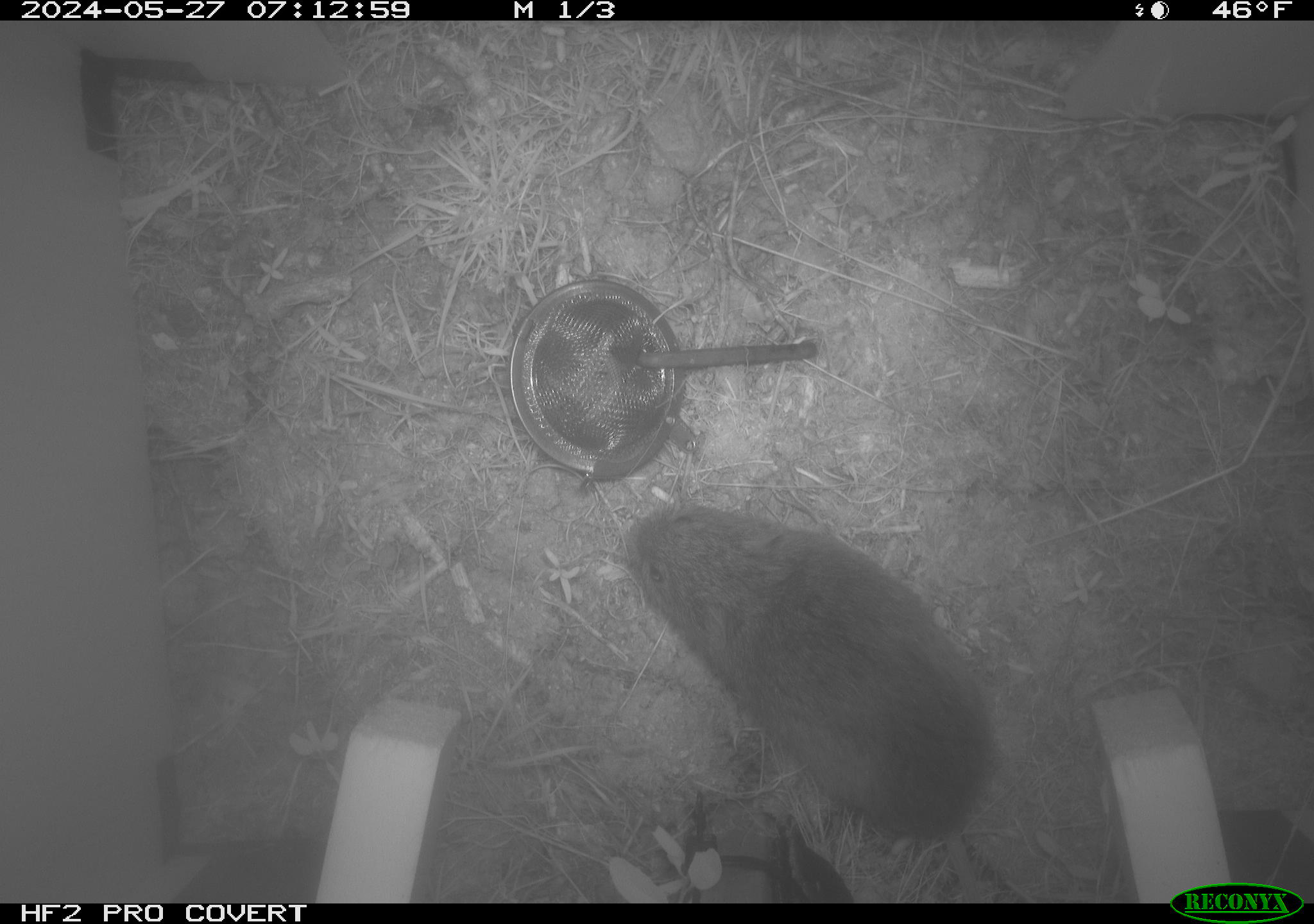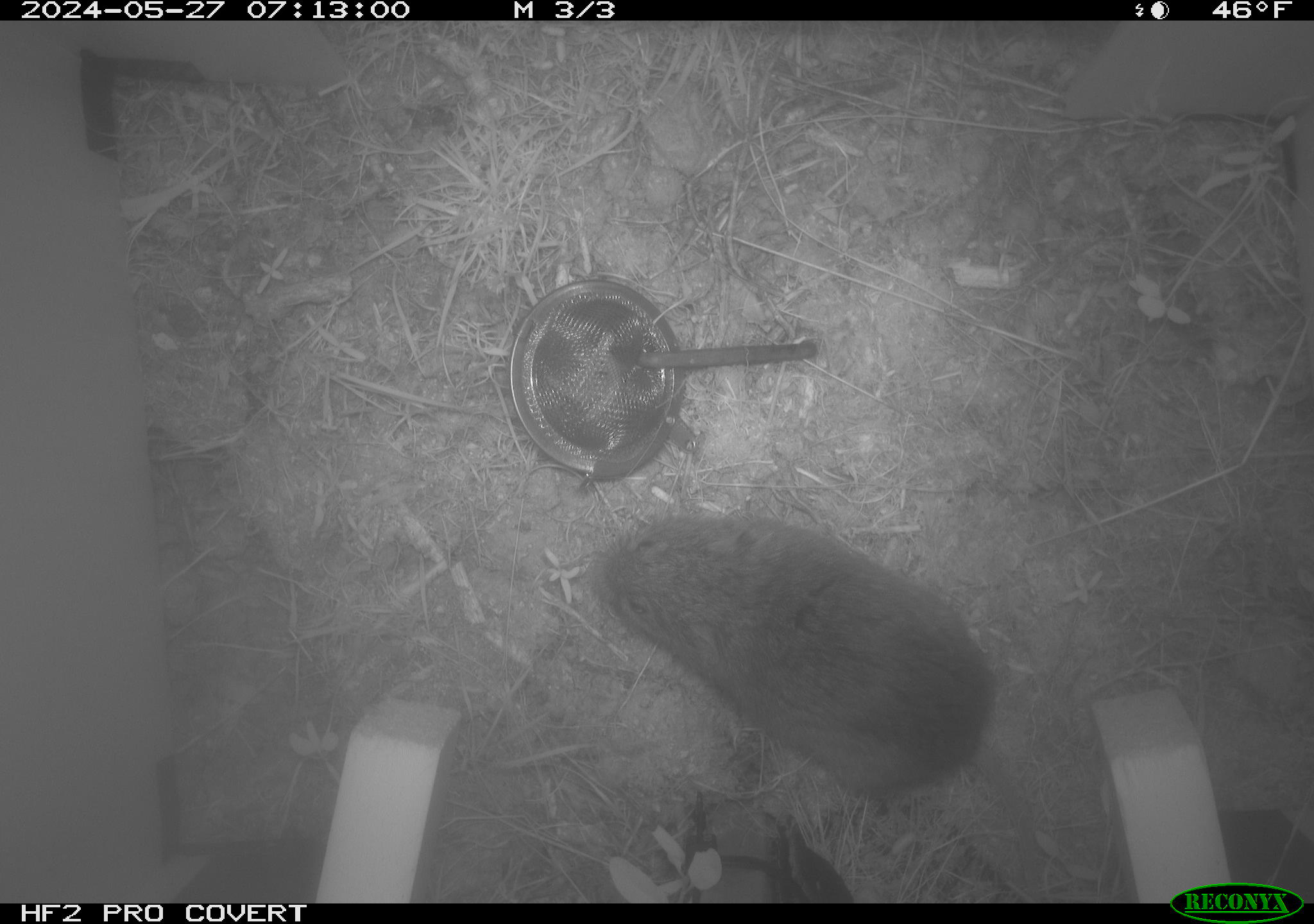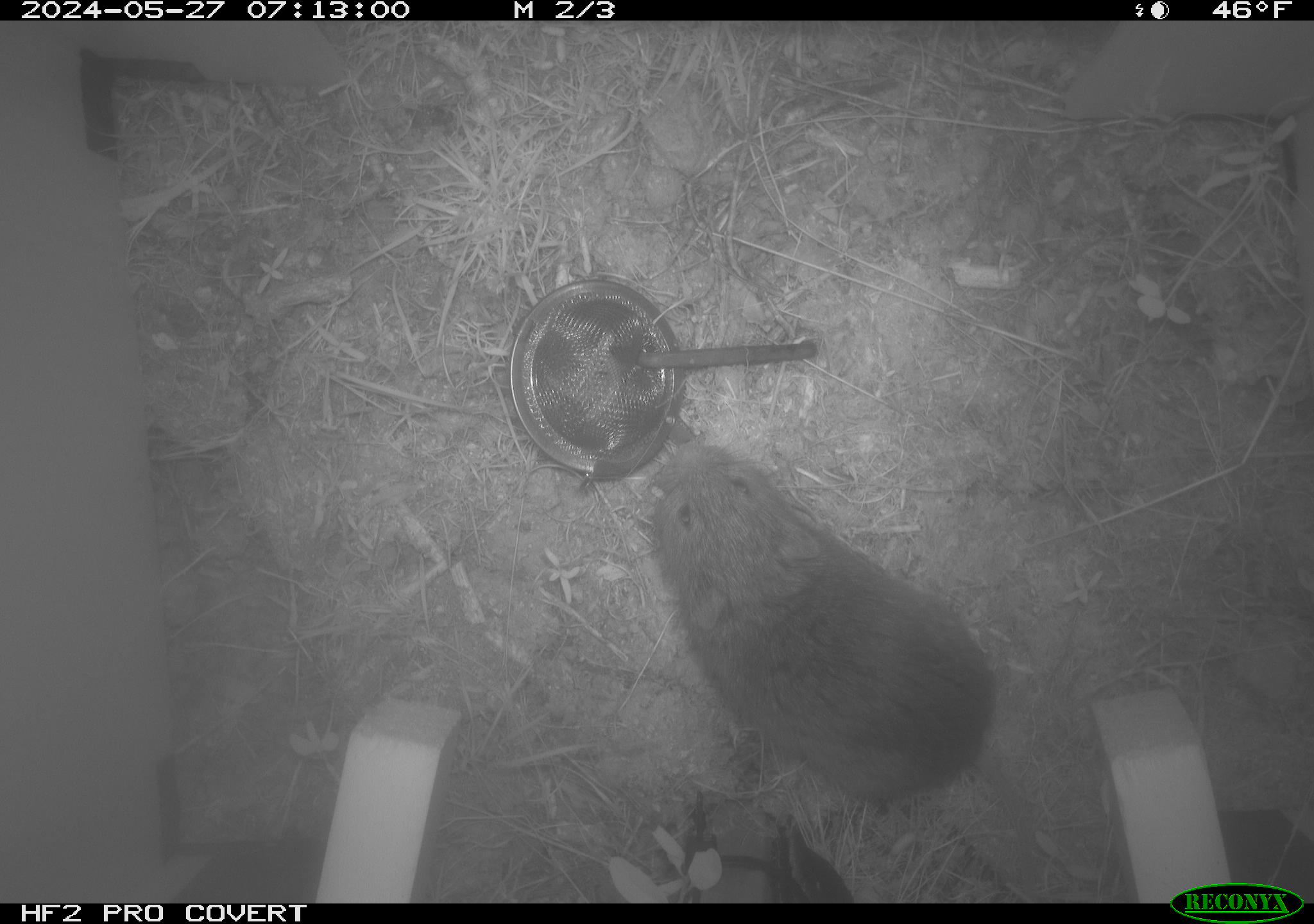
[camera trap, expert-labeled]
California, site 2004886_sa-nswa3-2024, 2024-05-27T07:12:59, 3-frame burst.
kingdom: Animalia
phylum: Chordata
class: Mammalia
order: Rodentia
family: Cricetidae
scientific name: Arvicolinae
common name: voles, lemmings, and muskrats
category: arvicolinae subfamily